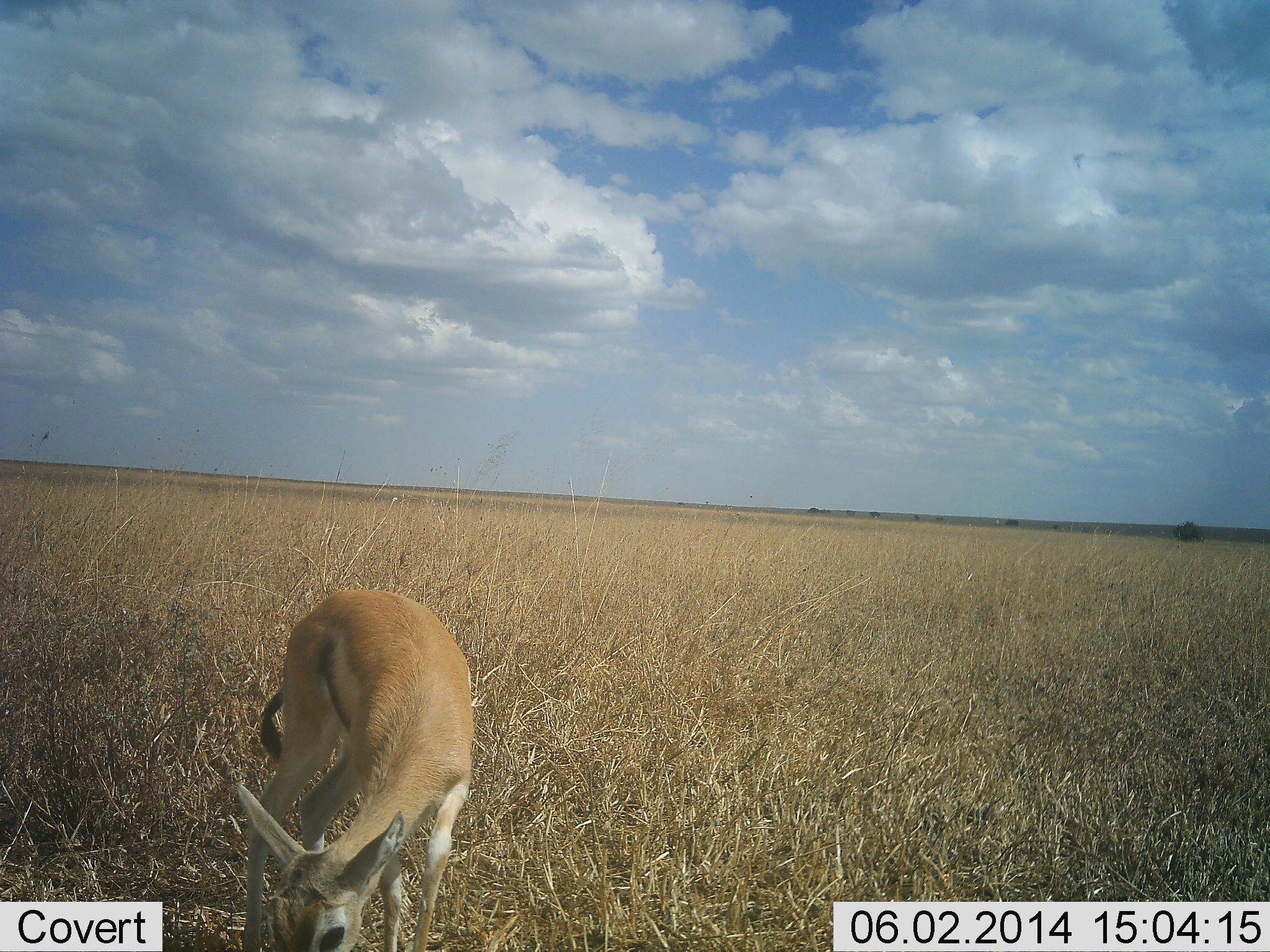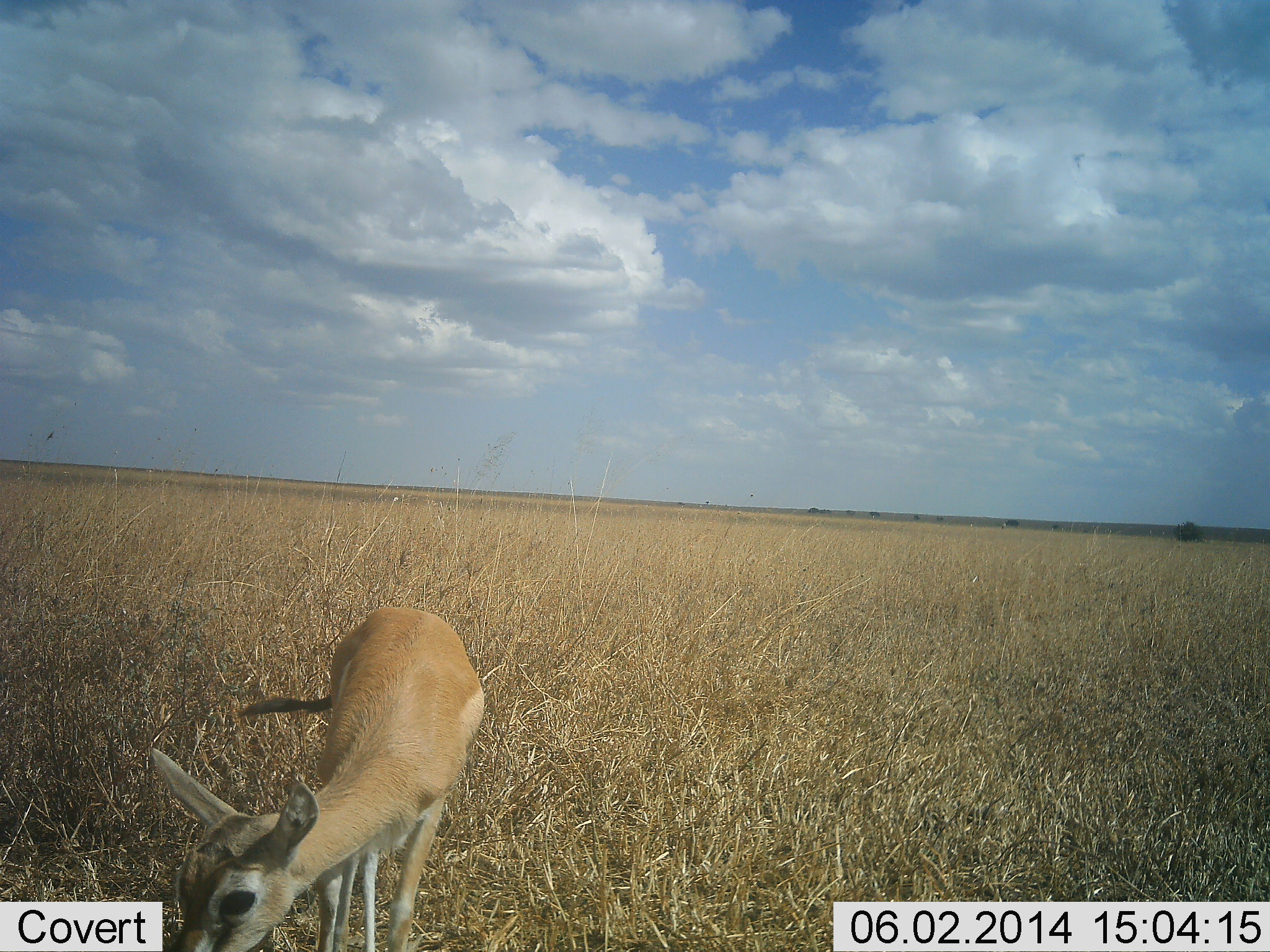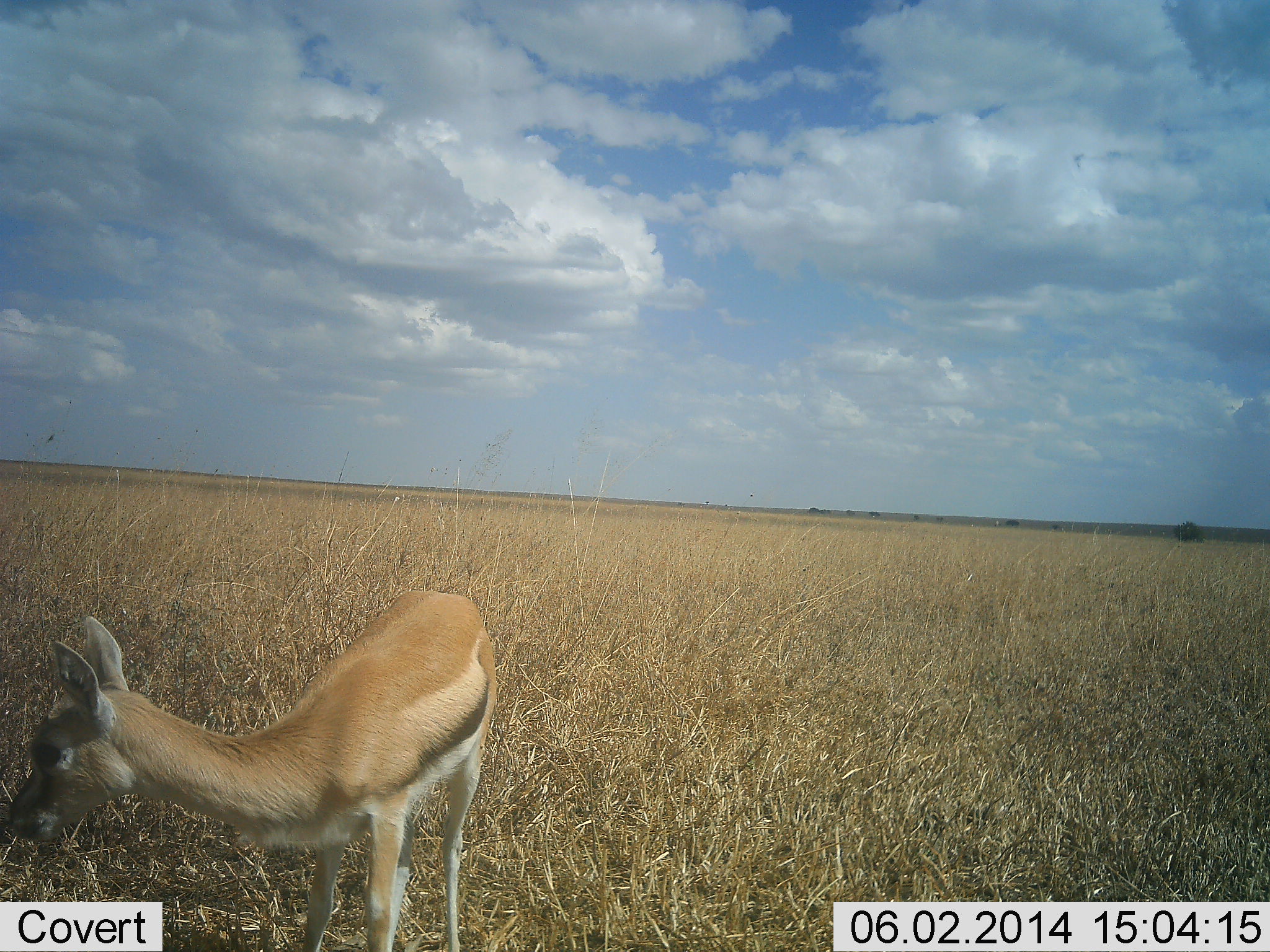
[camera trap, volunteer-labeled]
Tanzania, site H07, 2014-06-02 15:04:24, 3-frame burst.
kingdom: Animalia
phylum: Chordata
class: Mammalia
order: Artiodactyla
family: Bovidae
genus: Eudorcas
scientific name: Eudorcas thomsonii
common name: thomson's gazelle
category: gazellethomsons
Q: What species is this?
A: Gazellethomsons (thomson's gazelle) (Eudorcas thomsonii).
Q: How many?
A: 1.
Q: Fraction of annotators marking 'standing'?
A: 50%.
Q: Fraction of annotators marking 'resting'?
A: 0%.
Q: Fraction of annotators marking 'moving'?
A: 10%.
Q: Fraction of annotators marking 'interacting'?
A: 0%.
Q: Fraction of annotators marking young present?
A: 30%.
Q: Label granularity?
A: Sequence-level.